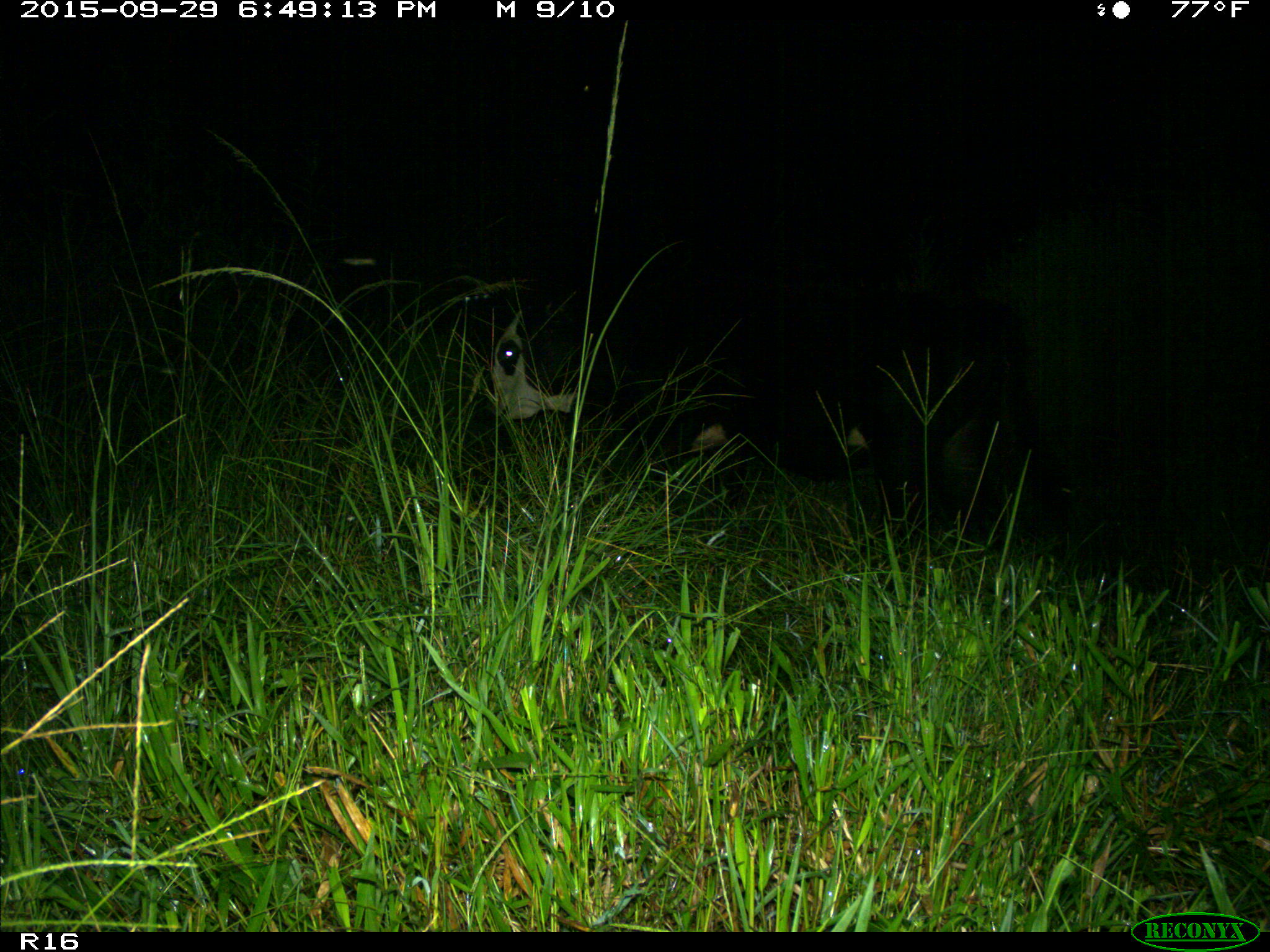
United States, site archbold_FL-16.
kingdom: Animalia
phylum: Chordata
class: Mammalia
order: Artiodactyla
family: Bovidae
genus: Bos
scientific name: Bos taurus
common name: domestic cow